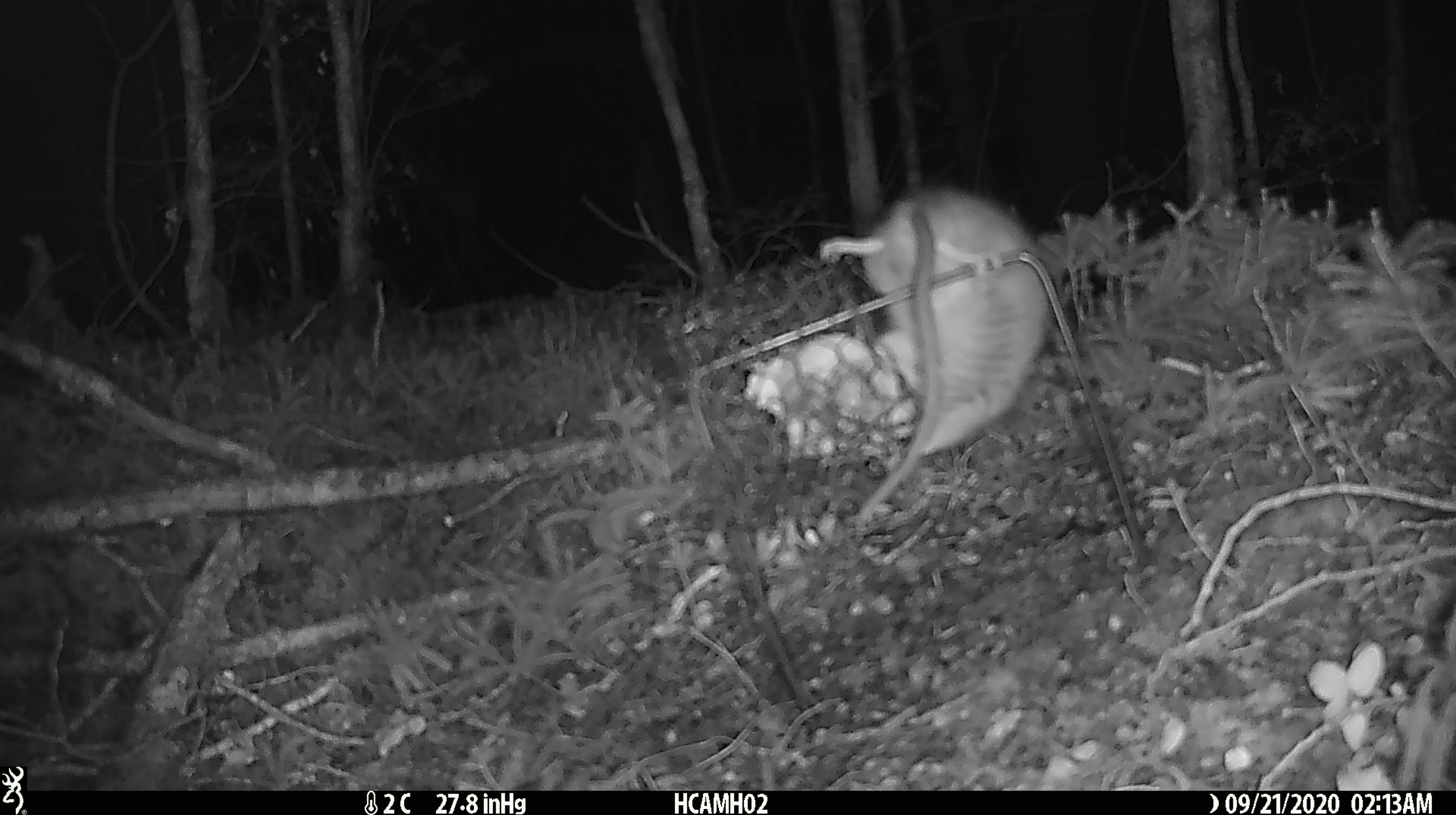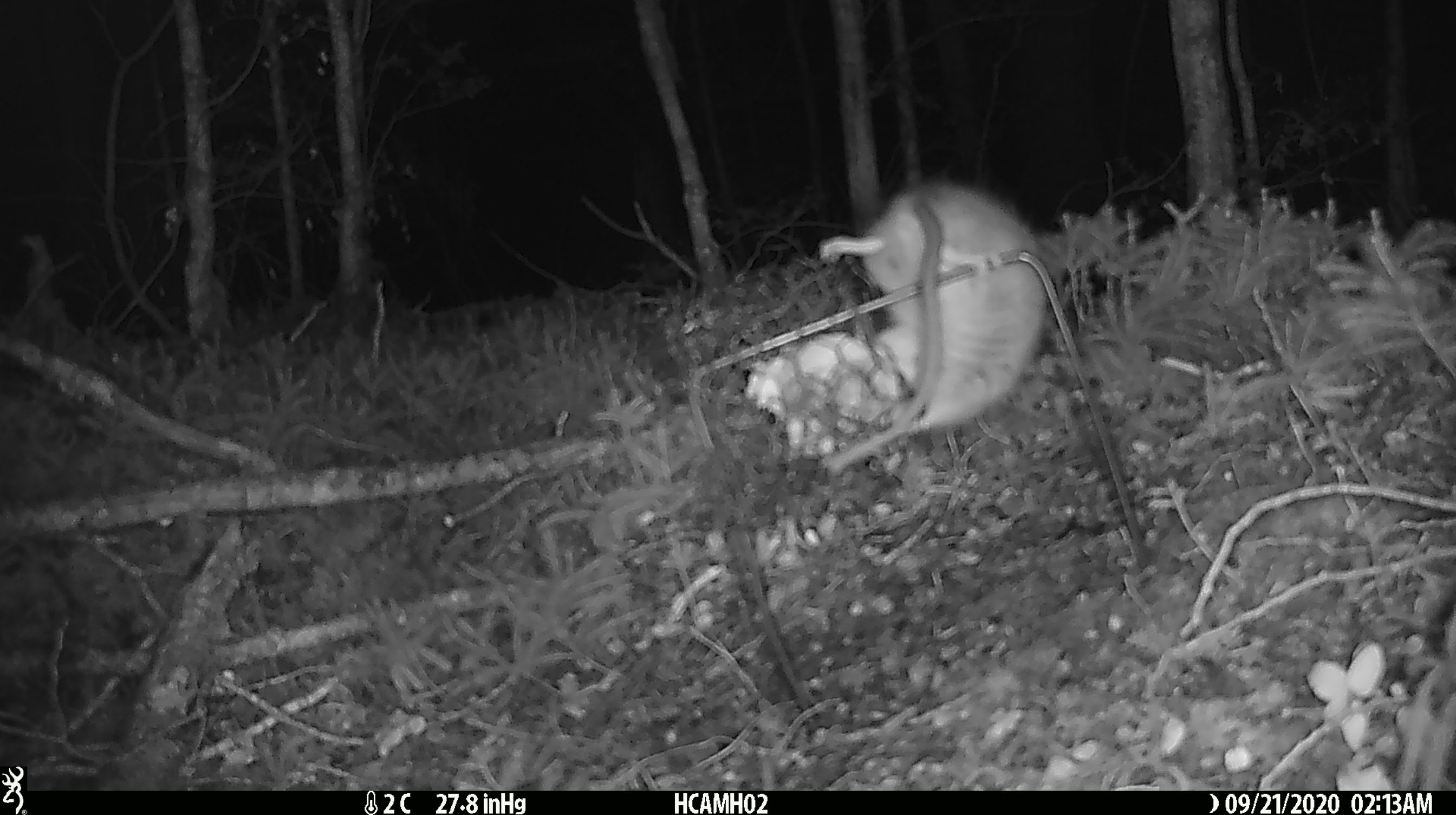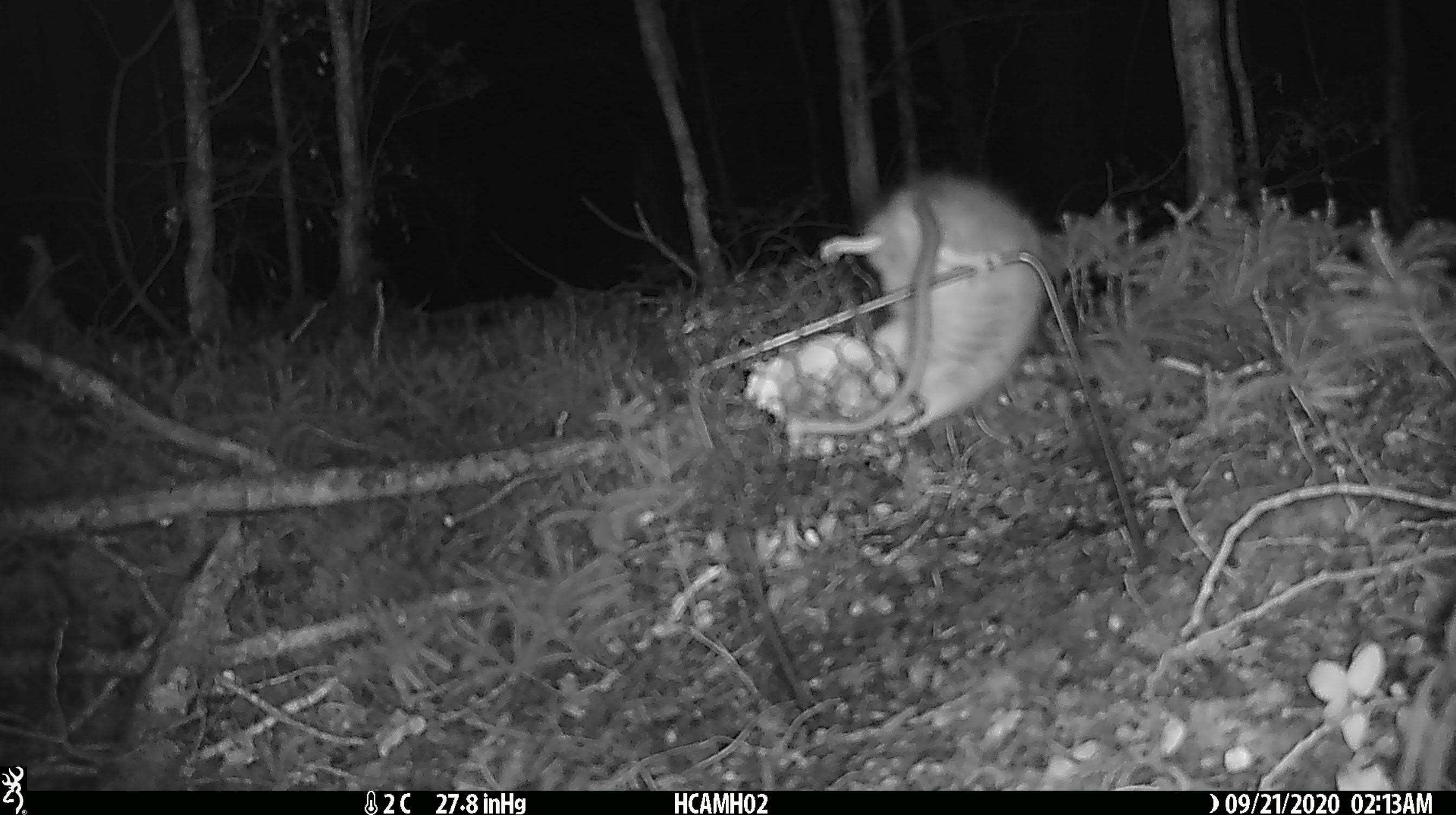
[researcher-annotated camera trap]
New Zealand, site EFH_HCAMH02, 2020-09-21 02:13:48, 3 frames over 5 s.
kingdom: Animalia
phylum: Chordata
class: Mammalia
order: Rodentia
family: Muridae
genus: Rattus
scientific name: Rattus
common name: rat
Rat (Rattus).